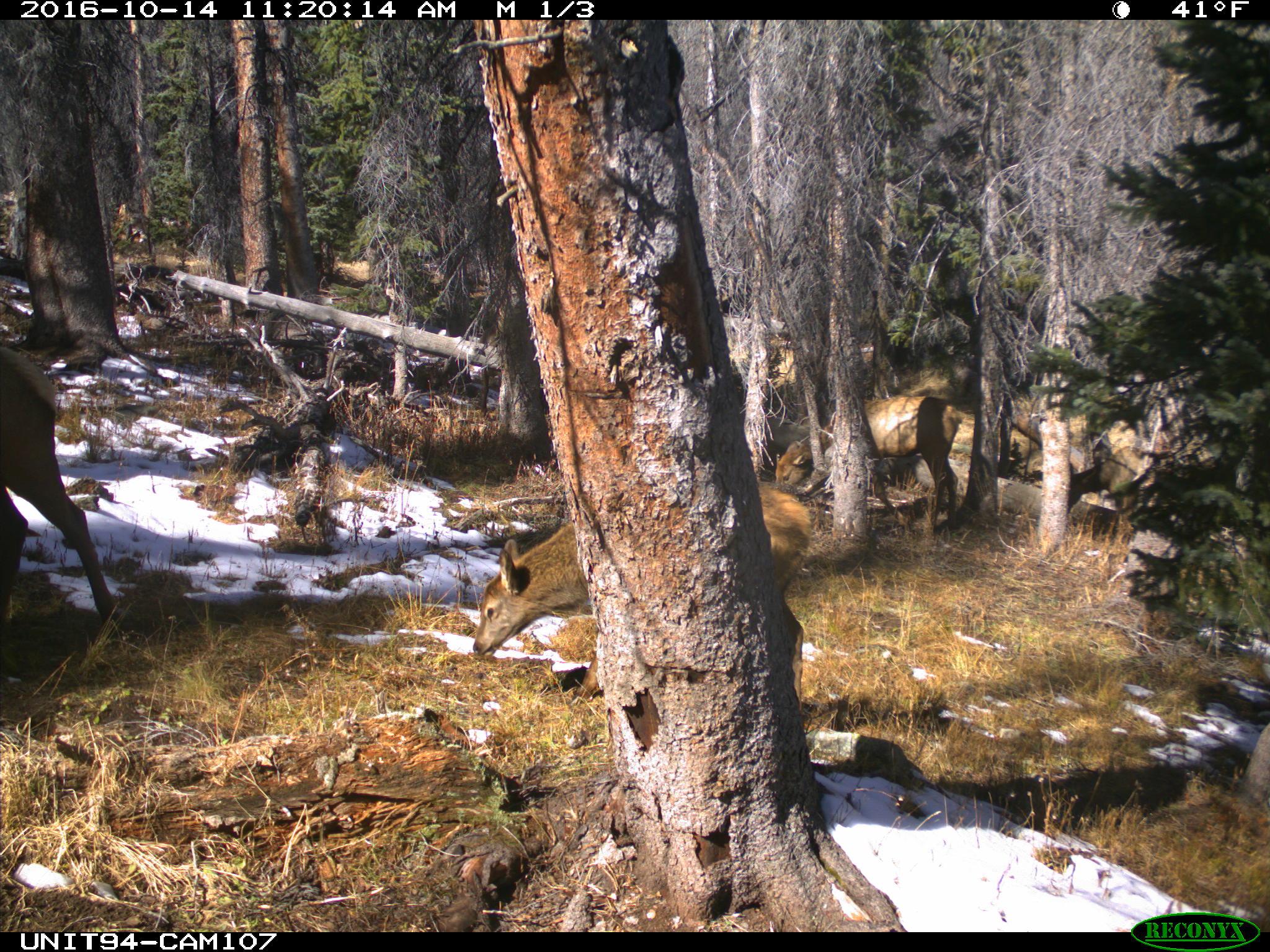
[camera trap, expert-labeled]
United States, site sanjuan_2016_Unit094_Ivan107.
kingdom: Animalia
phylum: Chordata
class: Mammalia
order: Artiodactyla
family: Cervidae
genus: Cervus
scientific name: Cervus elaphus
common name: red deer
Cervus elaphus (red deer).